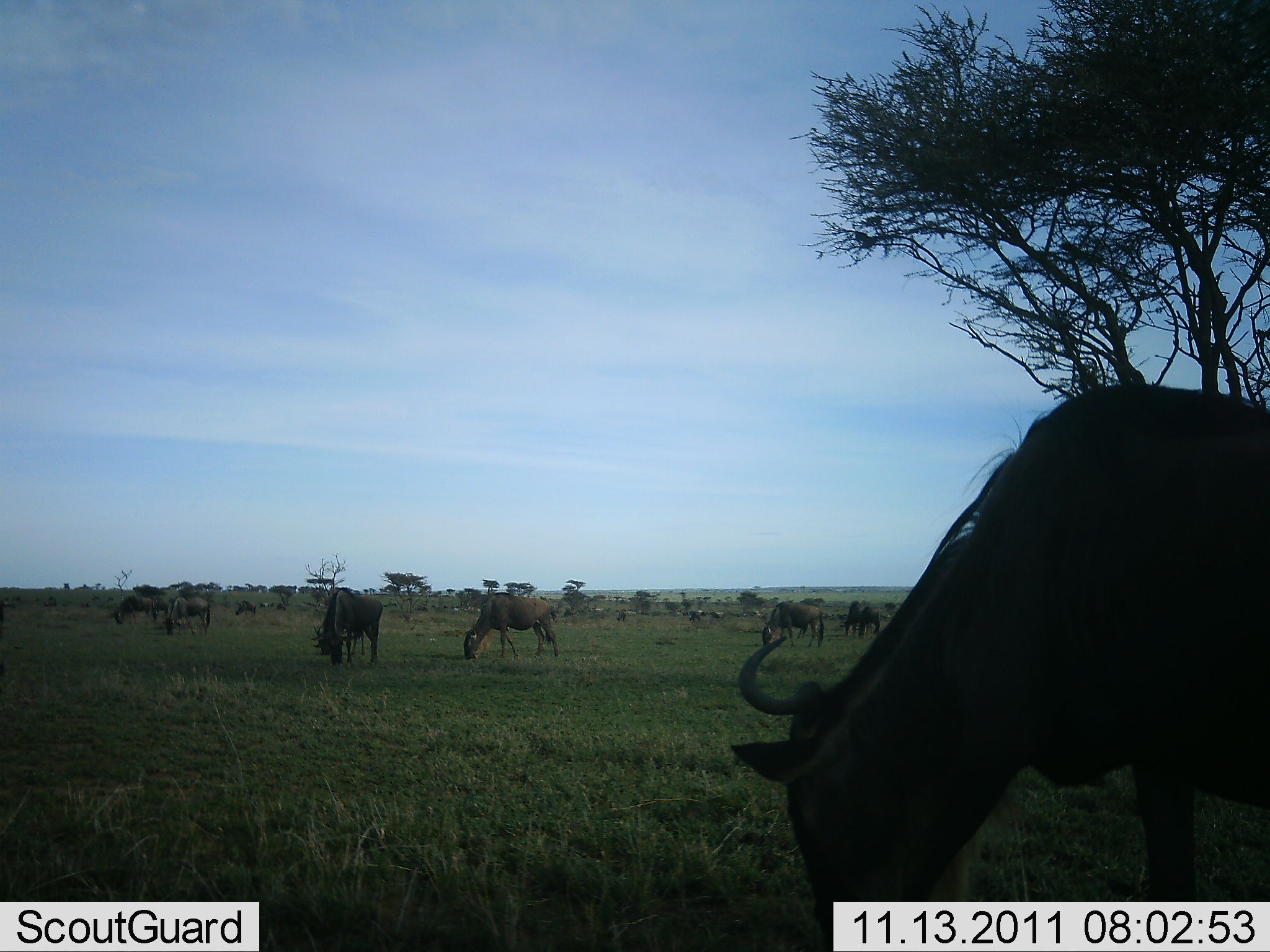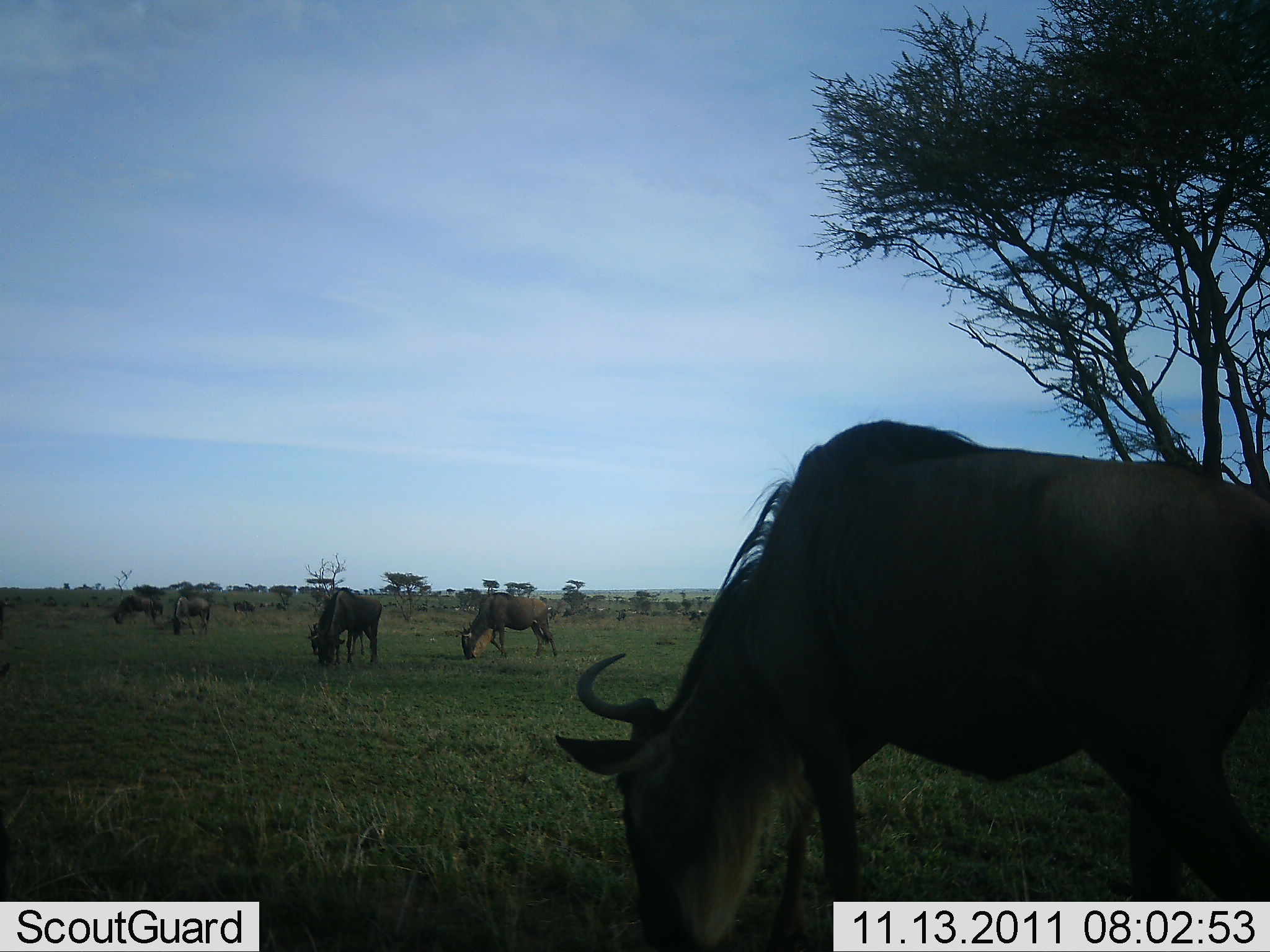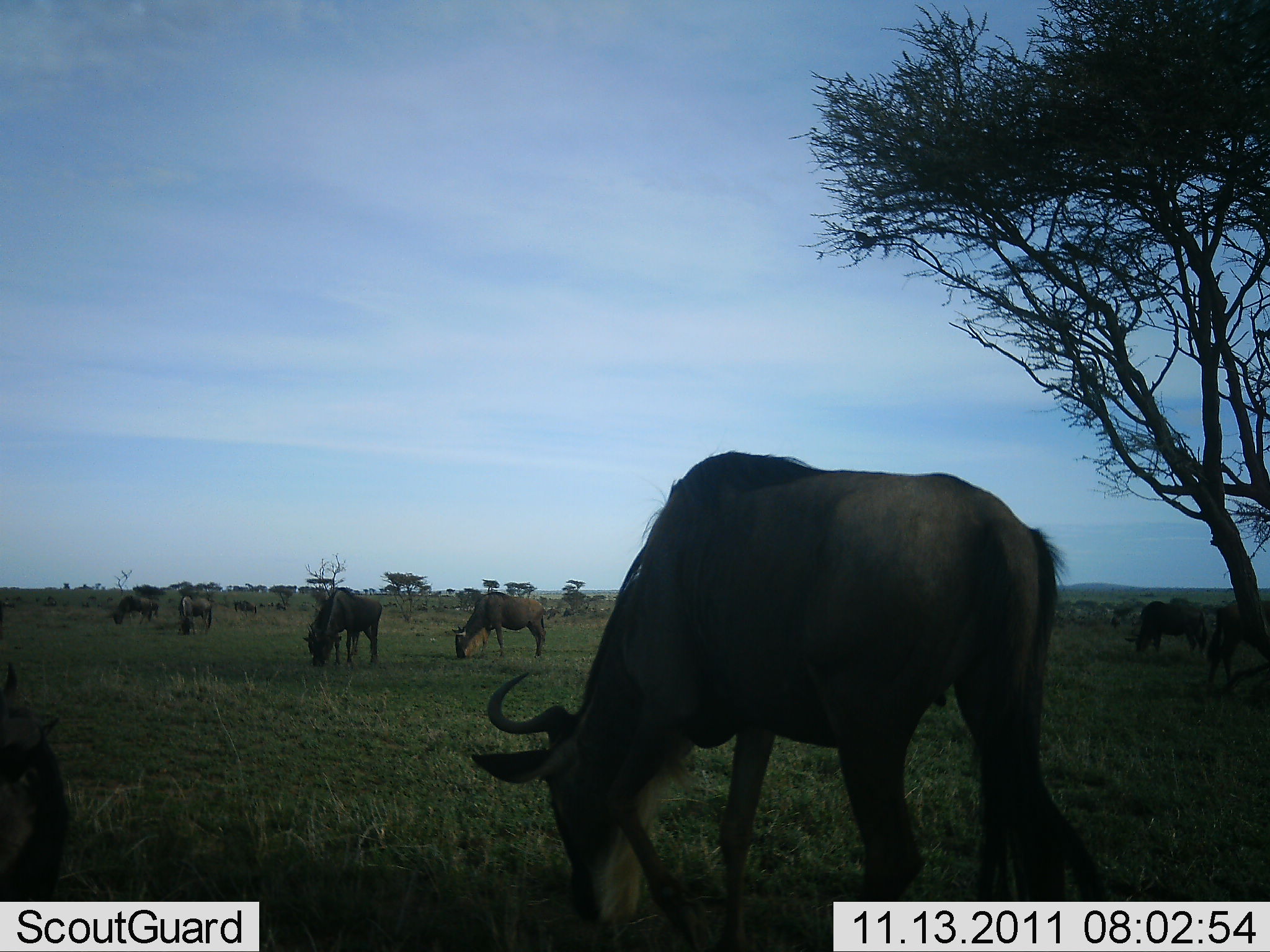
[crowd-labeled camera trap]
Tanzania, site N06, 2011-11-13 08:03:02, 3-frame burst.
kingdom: Animalia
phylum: Chordata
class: Mammalia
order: Artiodactyla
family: Bovidae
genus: Connochaetes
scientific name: Connochaetes taurinus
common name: blue wildebeest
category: wildebeest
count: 11-50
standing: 23%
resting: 0%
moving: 23%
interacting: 0%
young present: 0%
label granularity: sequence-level